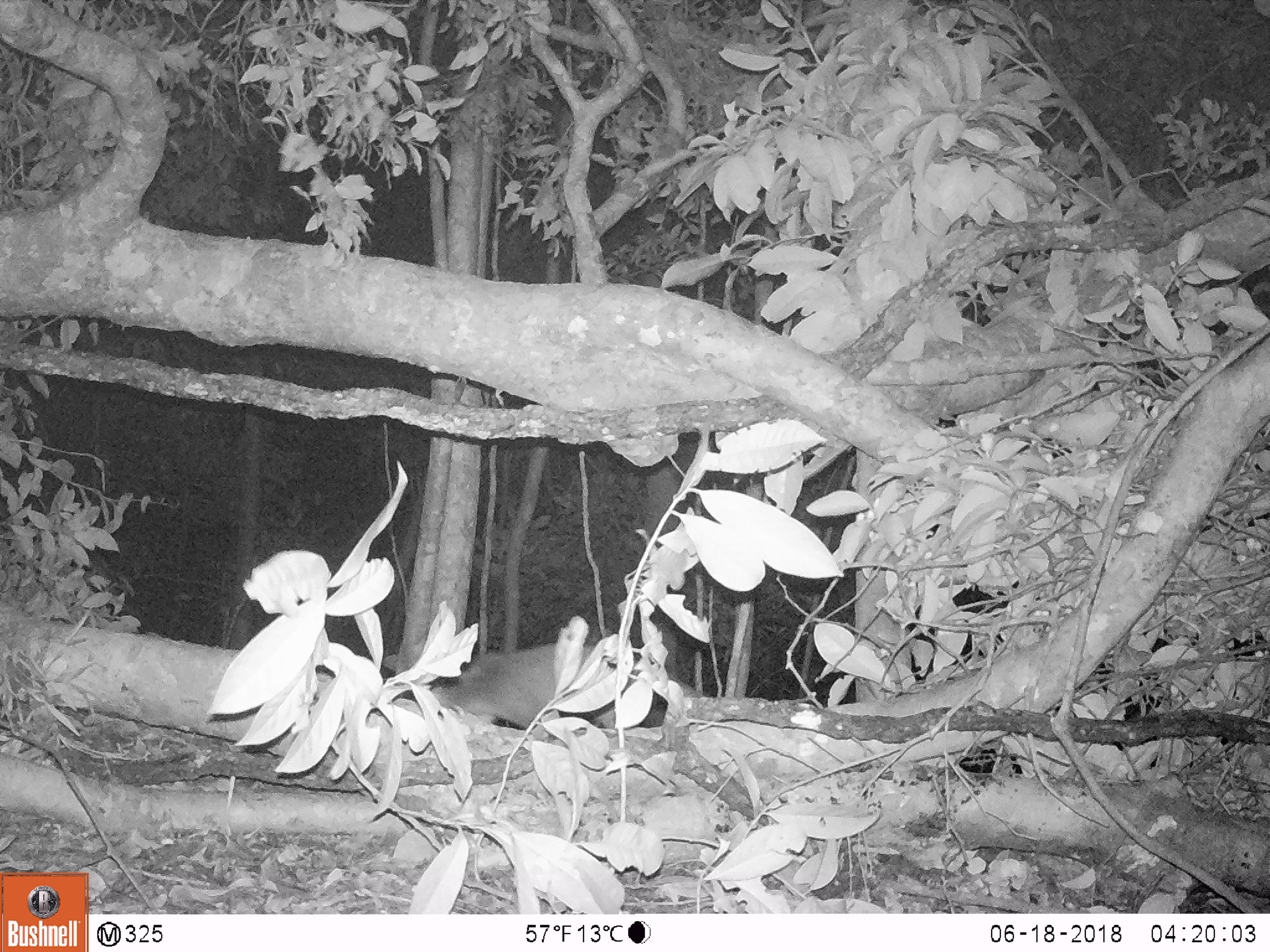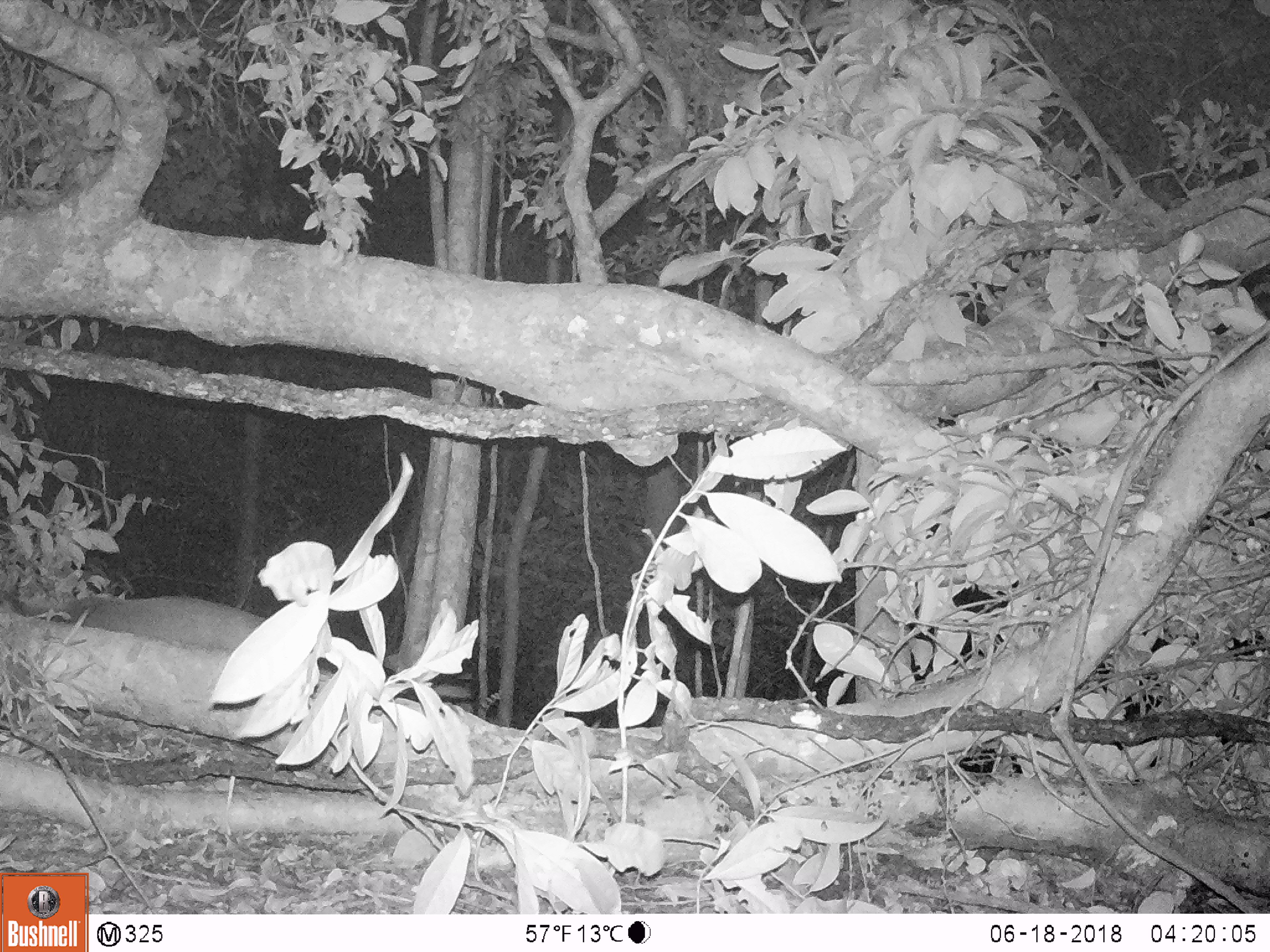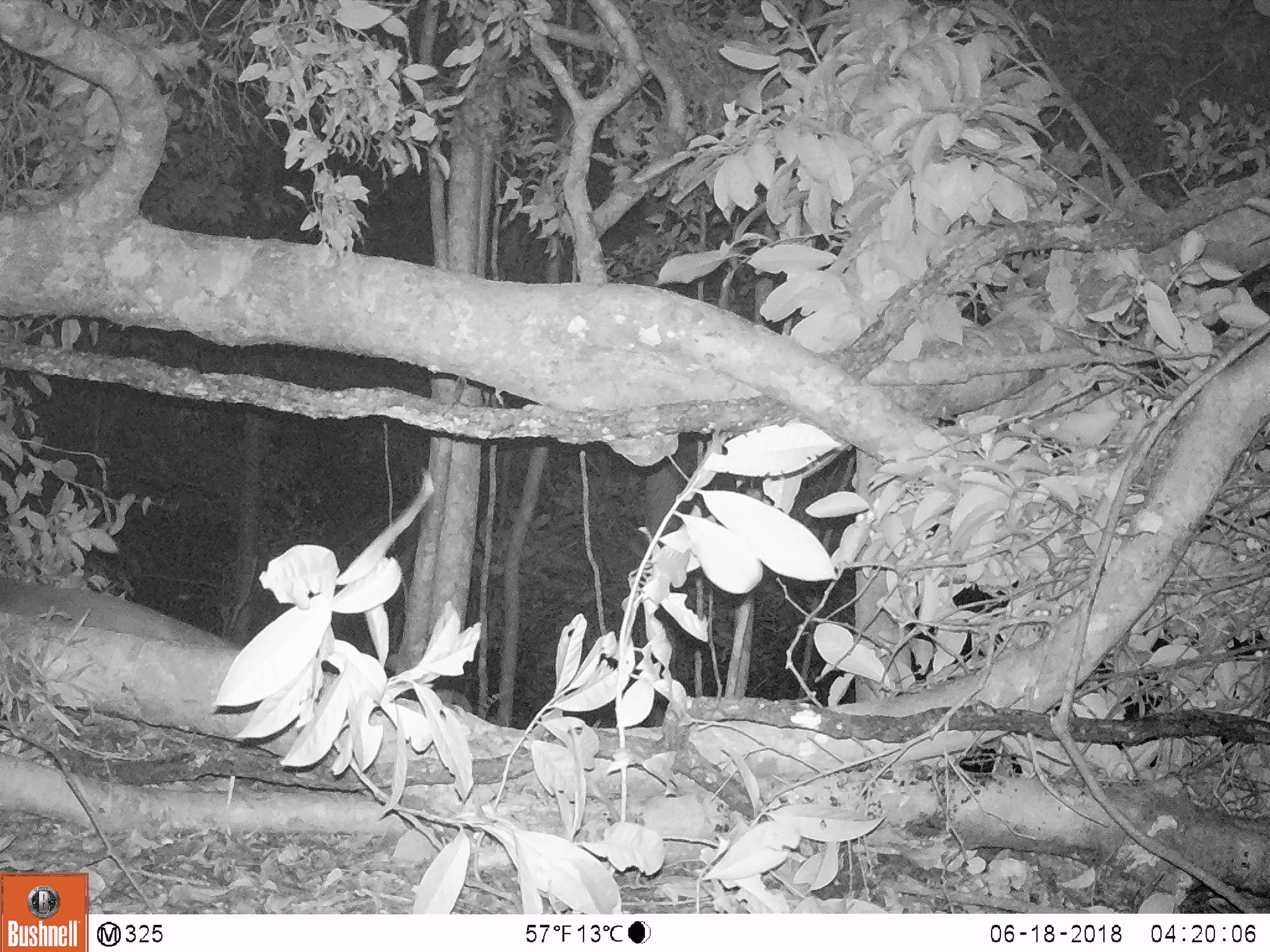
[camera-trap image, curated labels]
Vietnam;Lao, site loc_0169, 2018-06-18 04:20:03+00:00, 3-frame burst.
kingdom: Animalia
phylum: Chordata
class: Mammalia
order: Carnivora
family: Viverridae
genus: Paguma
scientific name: Paguma larvata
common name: masked palm civet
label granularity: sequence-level